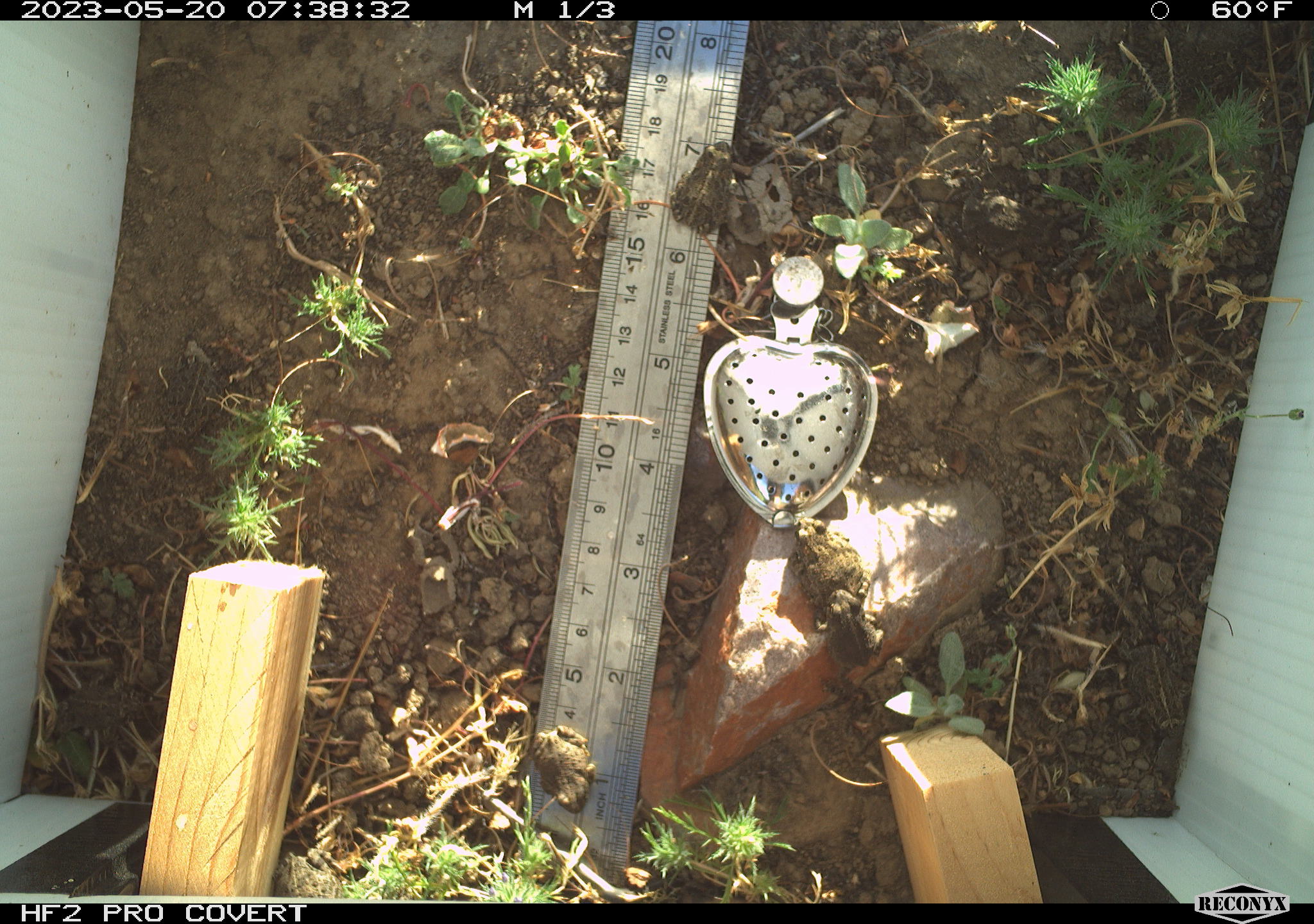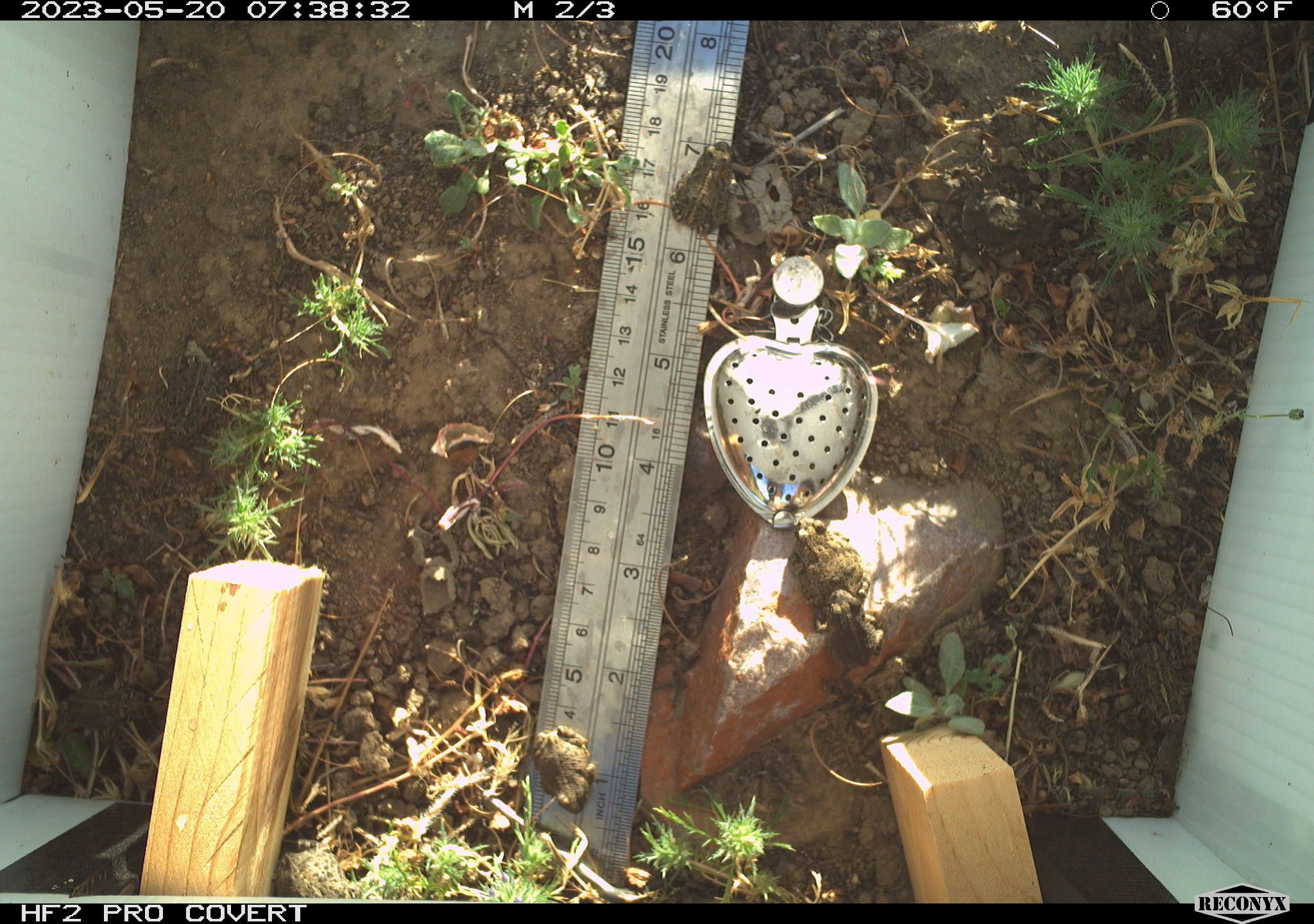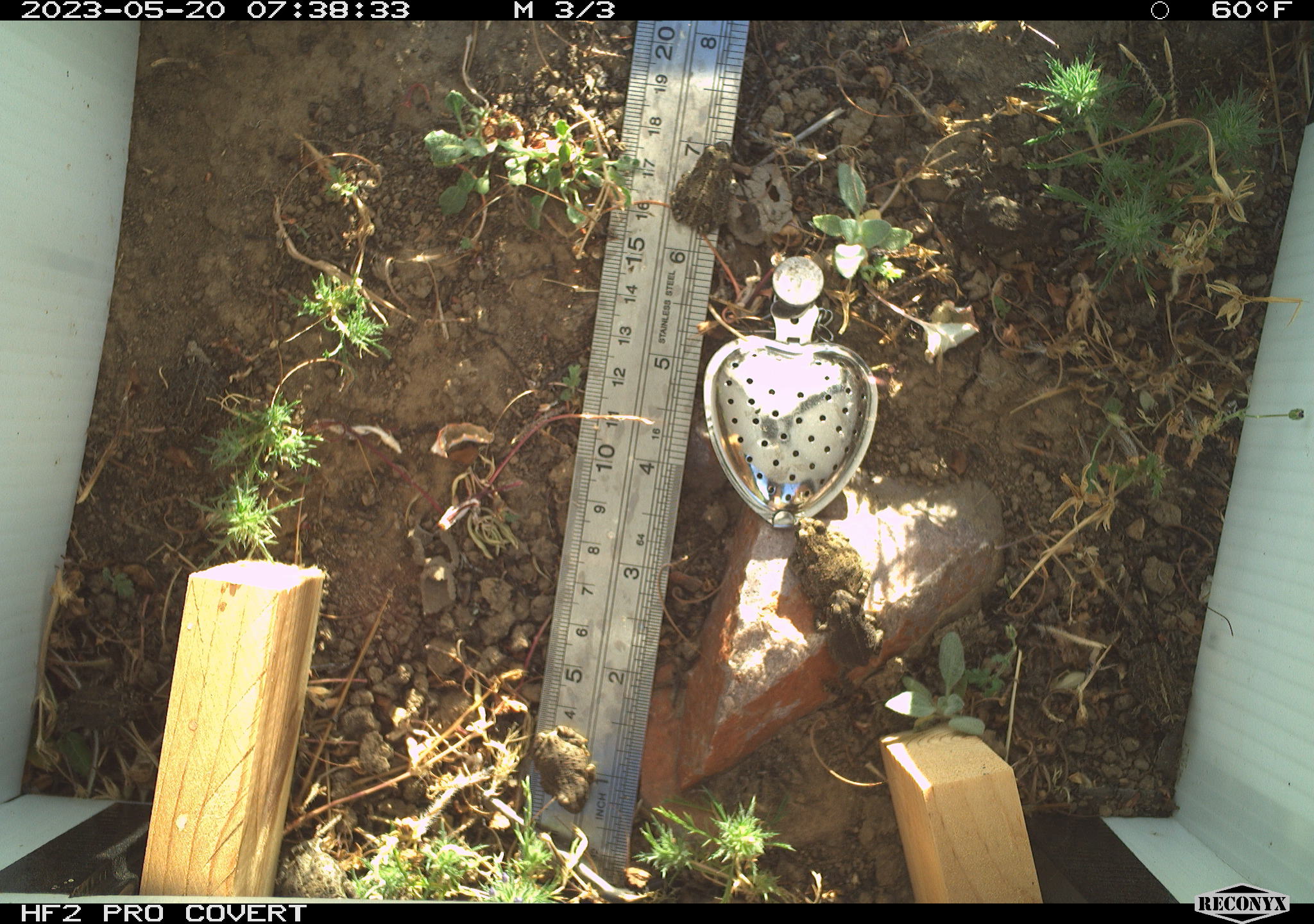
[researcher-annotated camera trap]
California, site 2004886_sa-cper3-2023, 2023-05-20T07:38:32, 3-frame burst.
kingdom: Animalia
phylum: Chordata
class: Amphibia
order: Anura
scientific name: Anura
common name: frogs